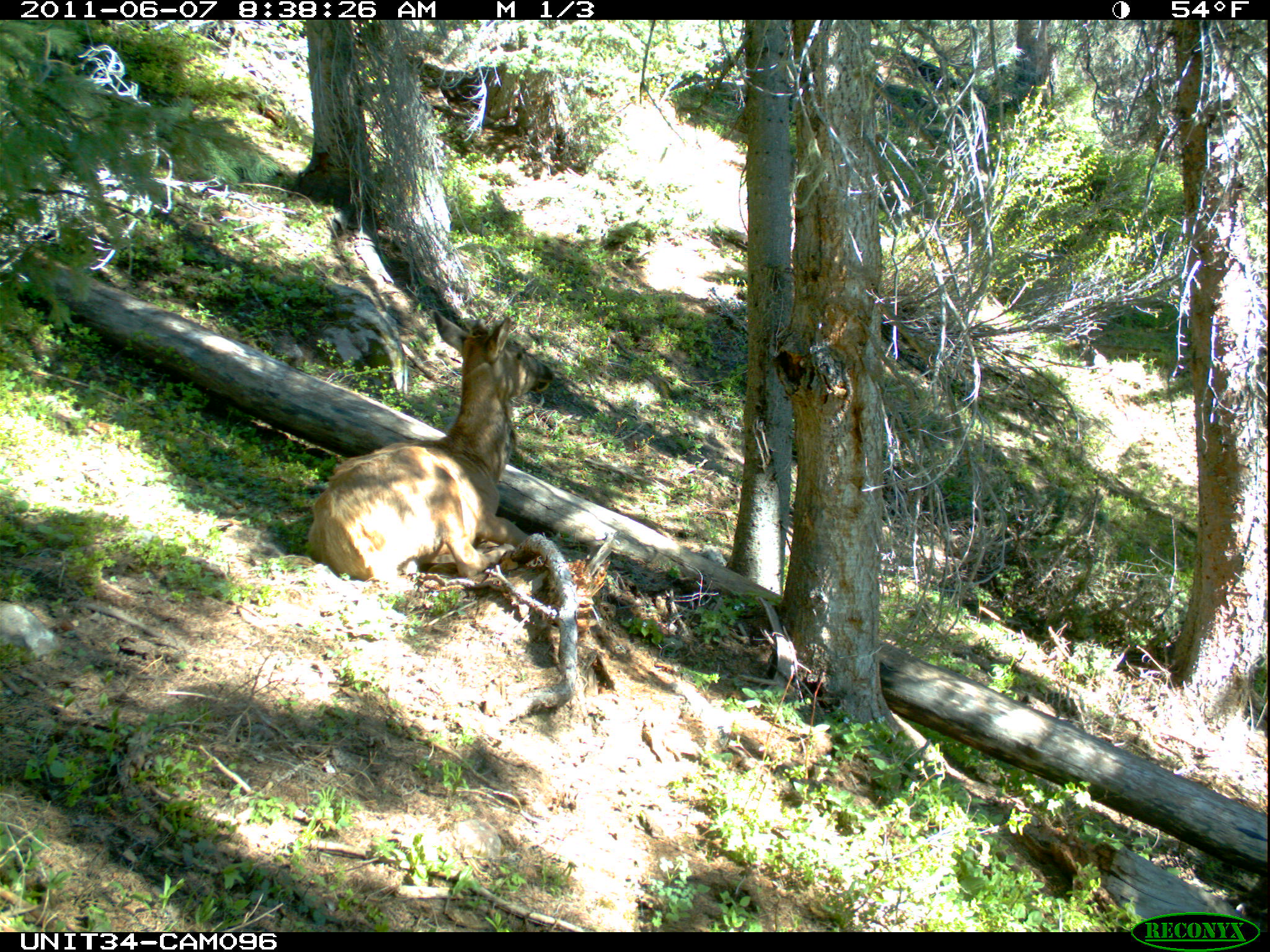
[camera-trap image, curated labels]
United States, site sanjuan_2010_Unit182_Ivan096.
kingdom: Animalia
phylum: Chordata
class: Mammalia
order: Artiodactyla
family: Cervidae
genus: Cervus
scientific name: Cervus elaphus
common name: red deer